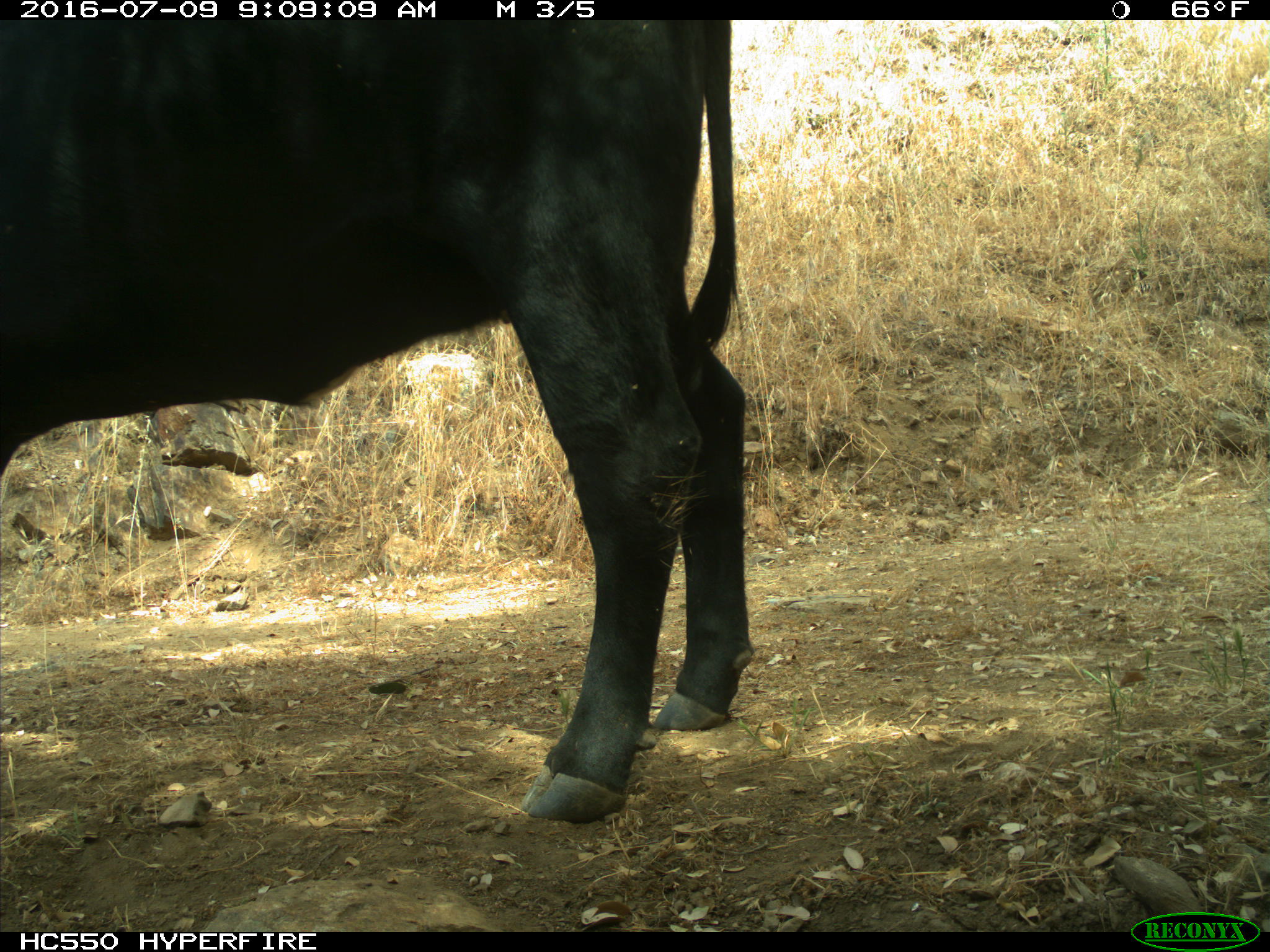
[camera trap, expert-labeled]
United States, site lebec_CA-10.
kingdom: Animalia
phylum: Chordata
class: Mammalia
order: Artiodactyla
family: Bovidae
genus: Bos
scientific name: Bos taurus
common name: domestic cow